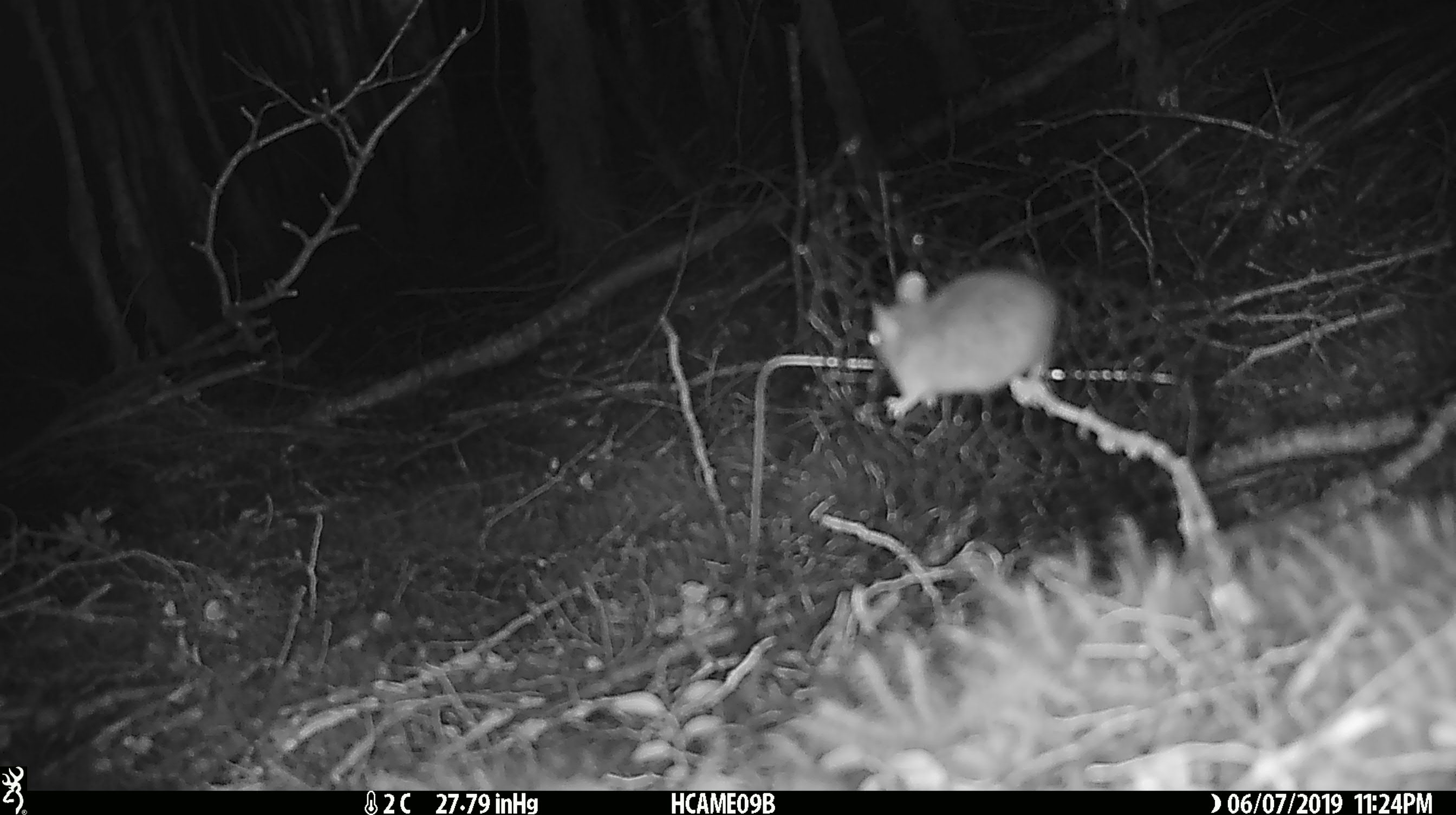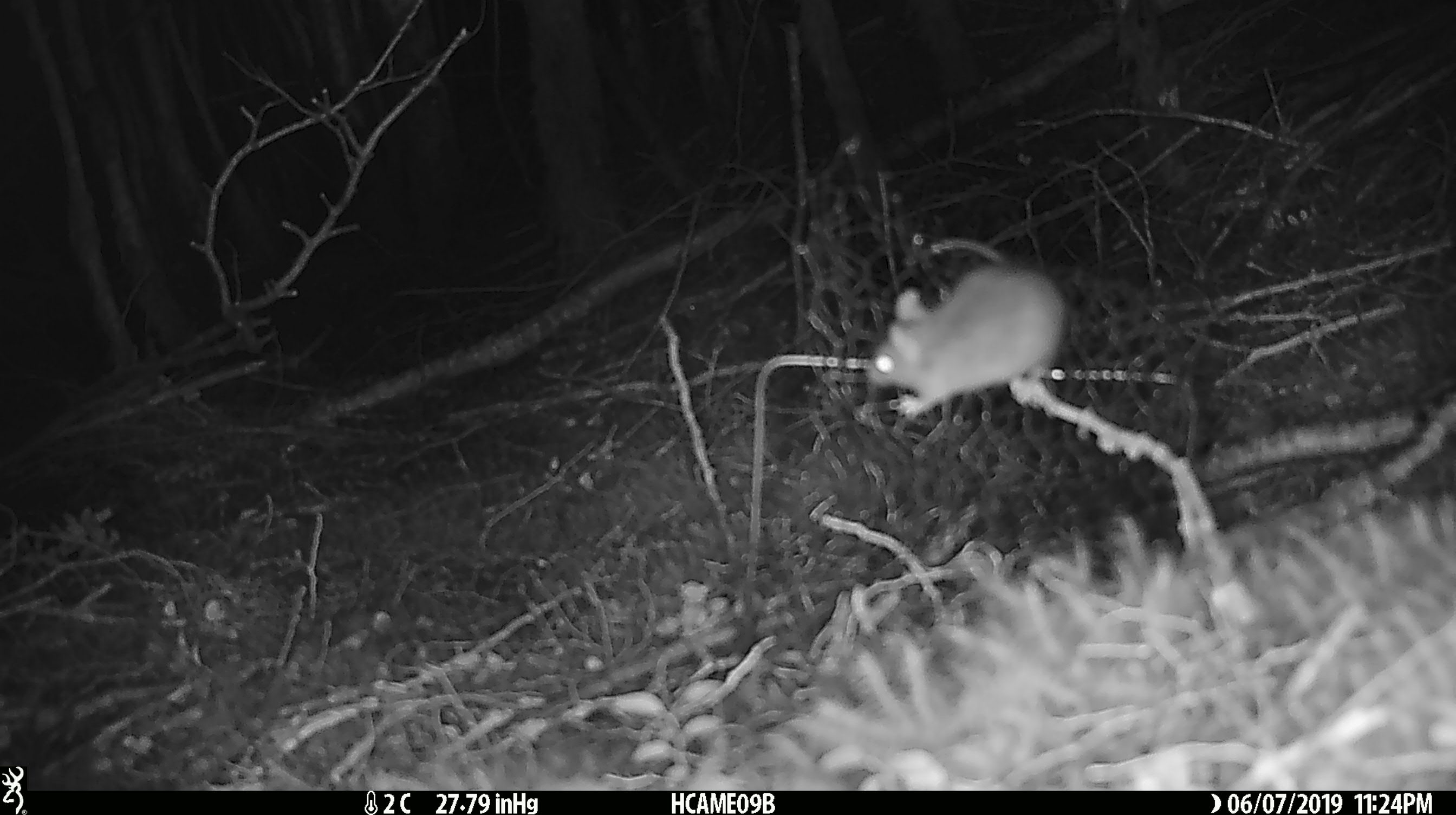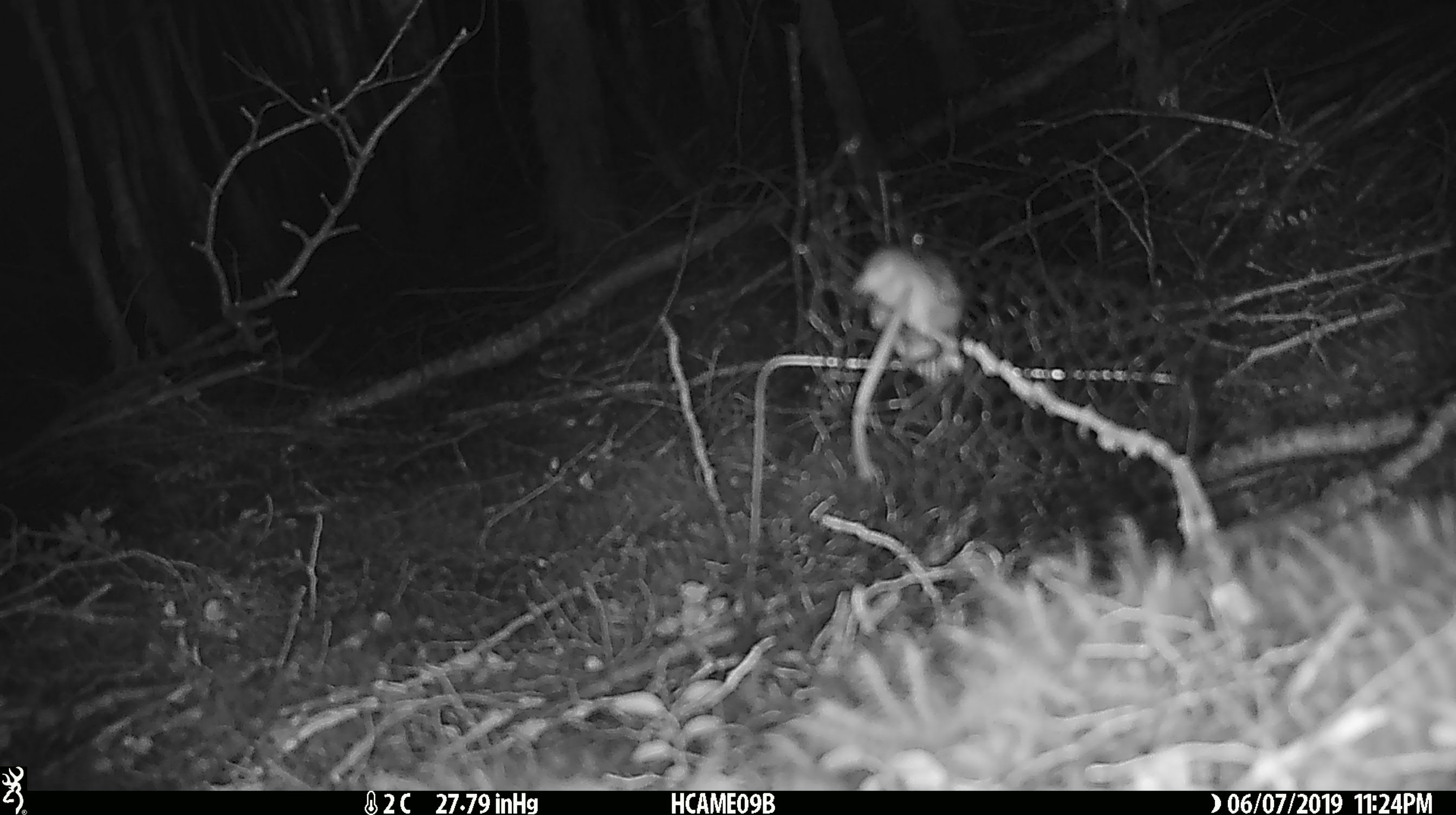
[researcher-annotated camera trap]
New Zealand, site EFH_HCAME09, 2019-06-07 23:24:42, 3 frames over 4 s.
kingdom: Animalia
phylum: Chordata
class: Mammalia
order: Rodentia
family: Muridae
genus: Mus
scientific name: Mus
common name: mouse